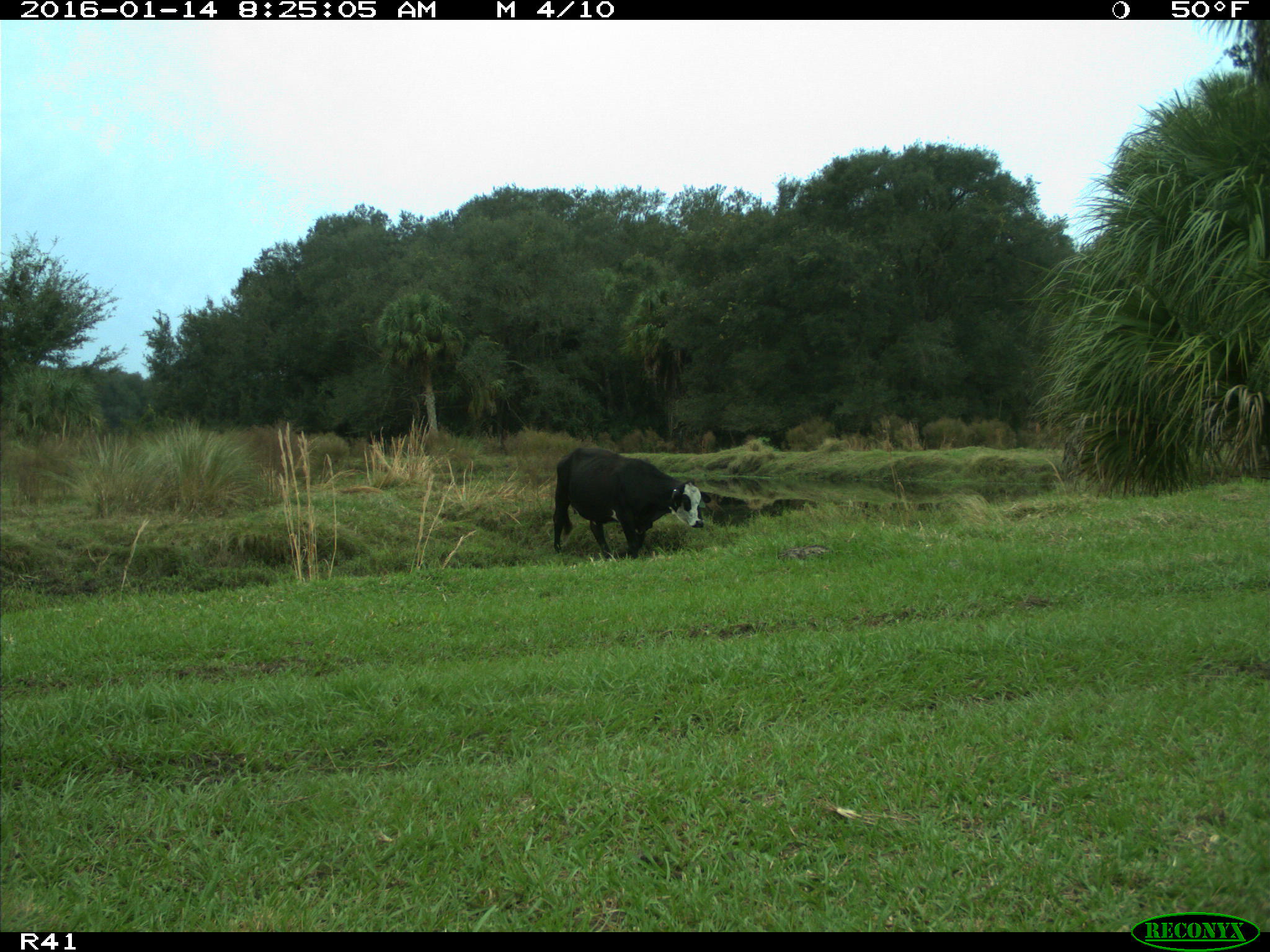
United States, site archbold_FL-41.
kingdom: Animalia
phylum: Chordata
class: Mammalia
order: Artiodactyla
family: Bovidae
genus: Bos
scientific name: Bos taurus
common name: domestic cow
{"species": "Bos taurus (domestic cow)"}